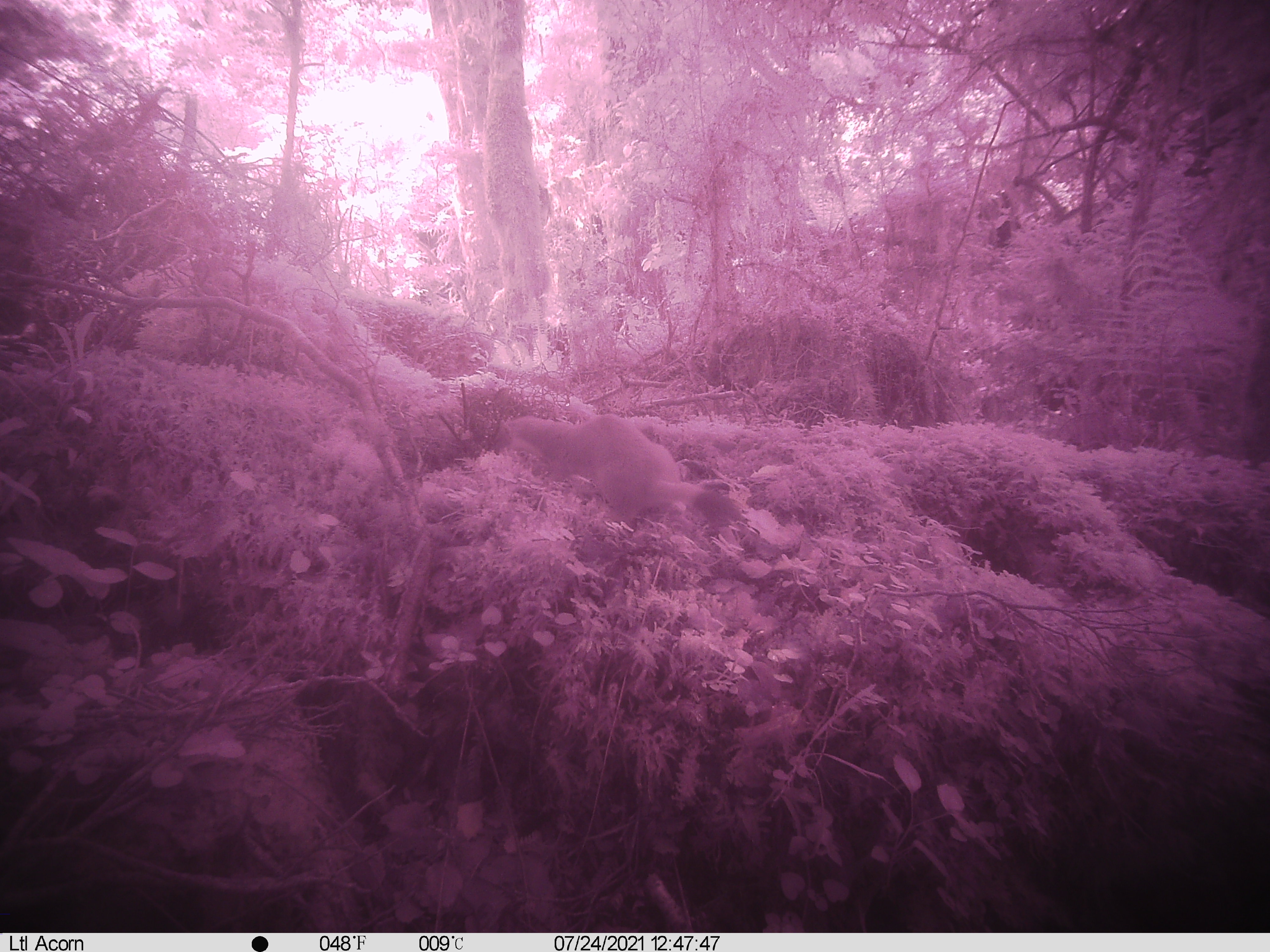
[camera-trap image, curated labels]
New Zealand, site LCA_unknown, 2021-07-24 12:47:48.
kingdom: Animalia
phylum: Chordata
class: Mammalia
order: Carnivora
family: Mustelidae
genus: Mustela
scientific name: Mustela erminea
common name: stoat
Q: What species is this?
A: Stoat (Mustela erminea).